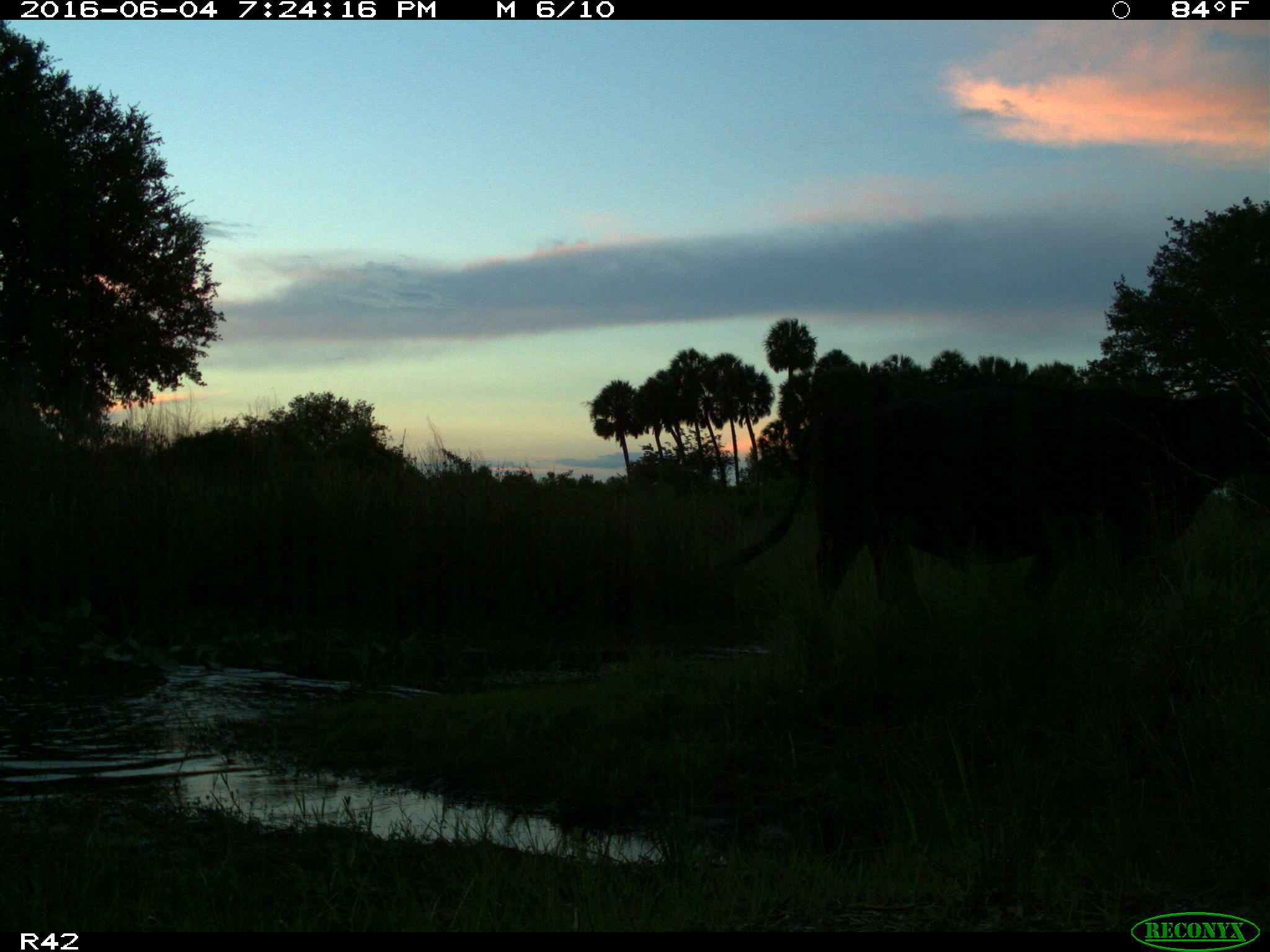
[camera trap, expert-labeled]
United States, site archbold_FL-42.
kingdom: Animalia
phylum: Chordata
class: Mammalia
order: Artiodactyla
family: Bovidae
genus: Bos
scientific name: Bos taurus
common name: domestic cow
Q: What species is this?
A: Bos taurus (domestic cow).